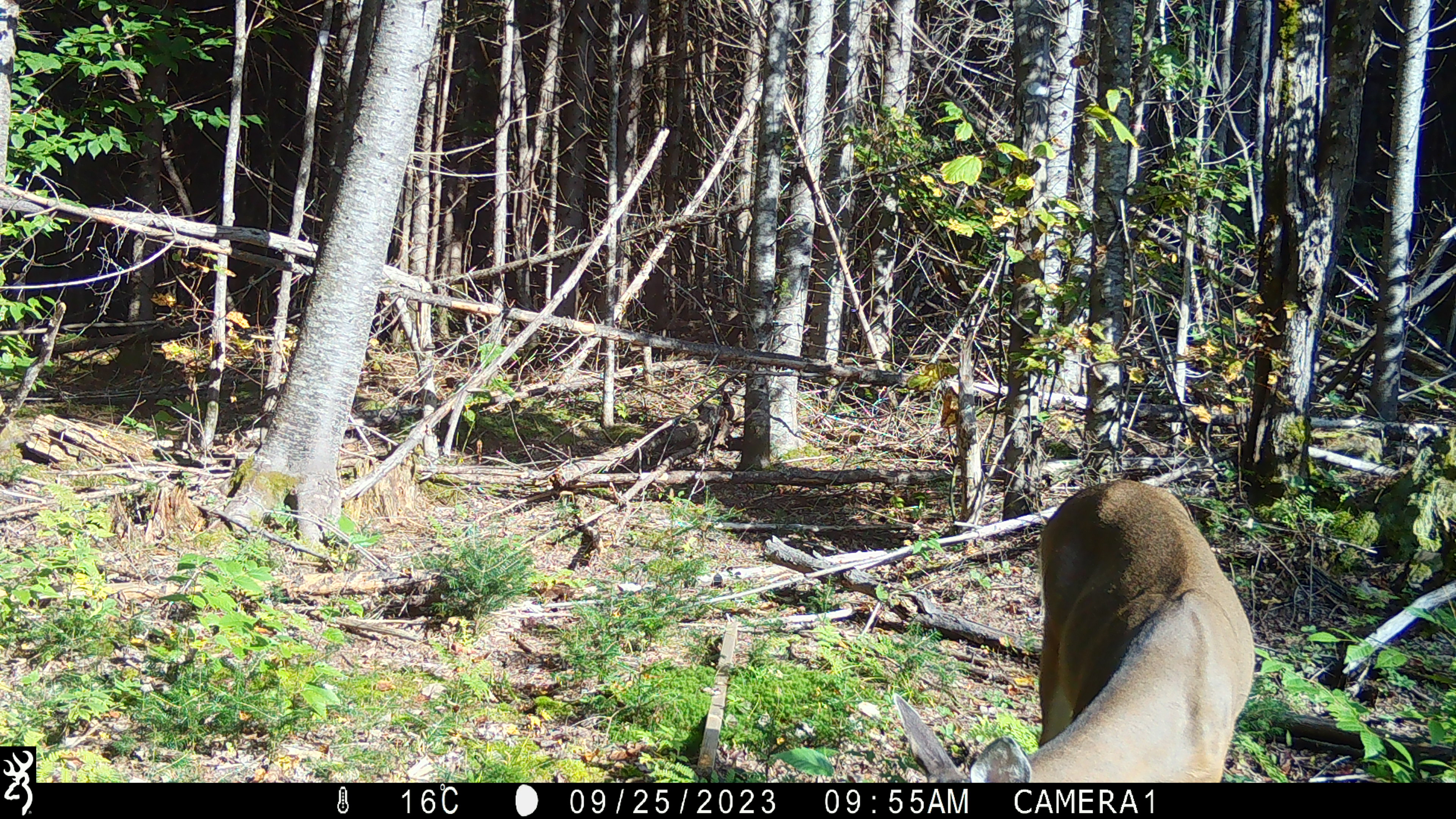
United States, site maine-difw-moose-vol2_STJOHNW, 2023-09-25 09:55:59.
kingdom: Animalia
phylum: Chordata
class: Mammalia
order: Artiodactyla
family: Cervidae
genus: Odocoileus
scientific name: Odocoileus virginianus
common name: white-tailed deer